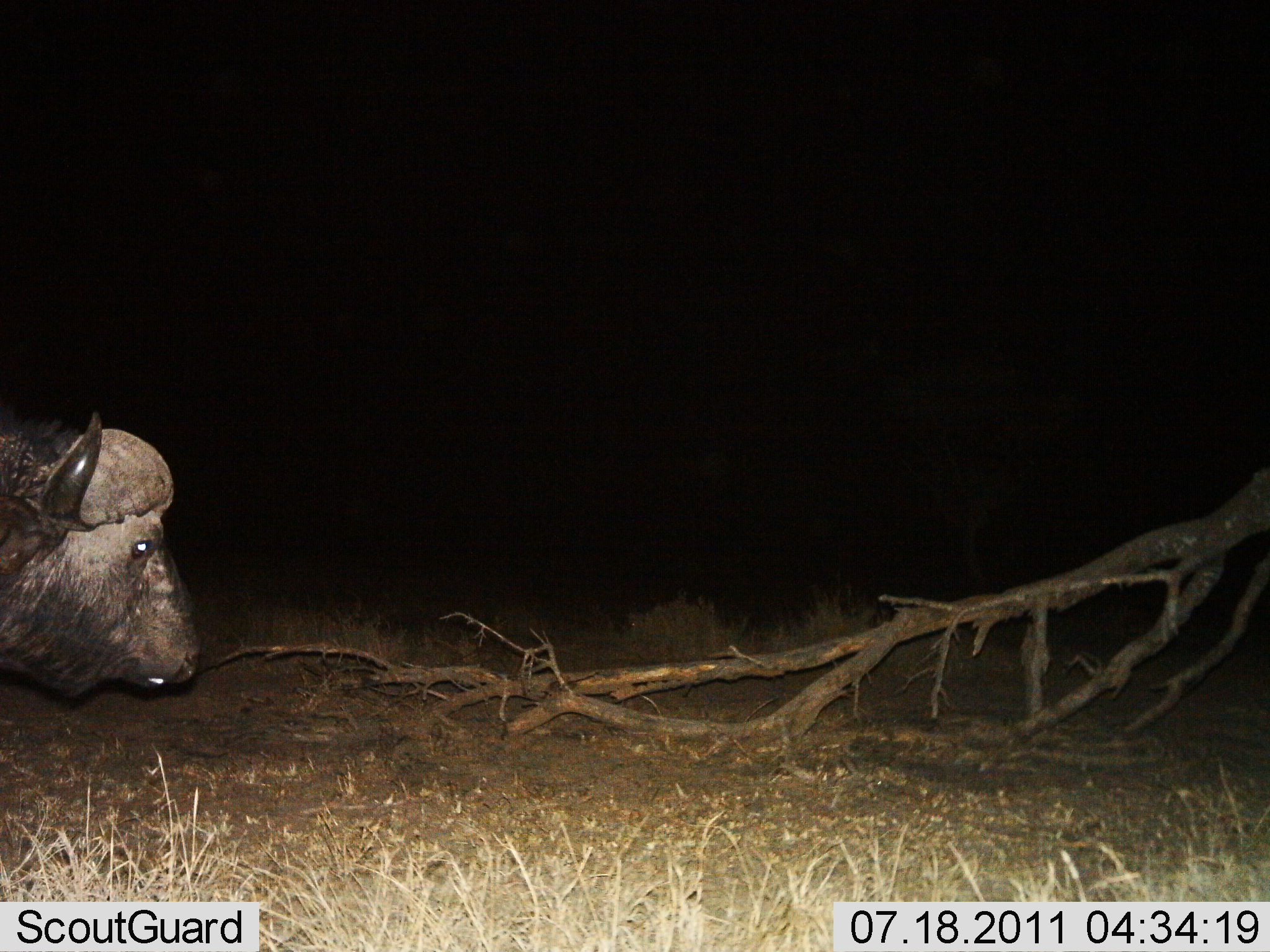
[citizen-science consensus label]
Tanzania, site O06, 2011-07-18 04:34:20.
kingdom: Animalia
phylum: Chordata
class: Mammalia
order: Artiodactyla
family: Bovidae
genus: Syncerus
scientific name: Syncerus caffer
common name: cape buffalo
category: buffalo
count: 1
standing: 73%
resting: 0%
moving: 36%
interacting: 0%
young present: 9%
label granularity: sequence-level